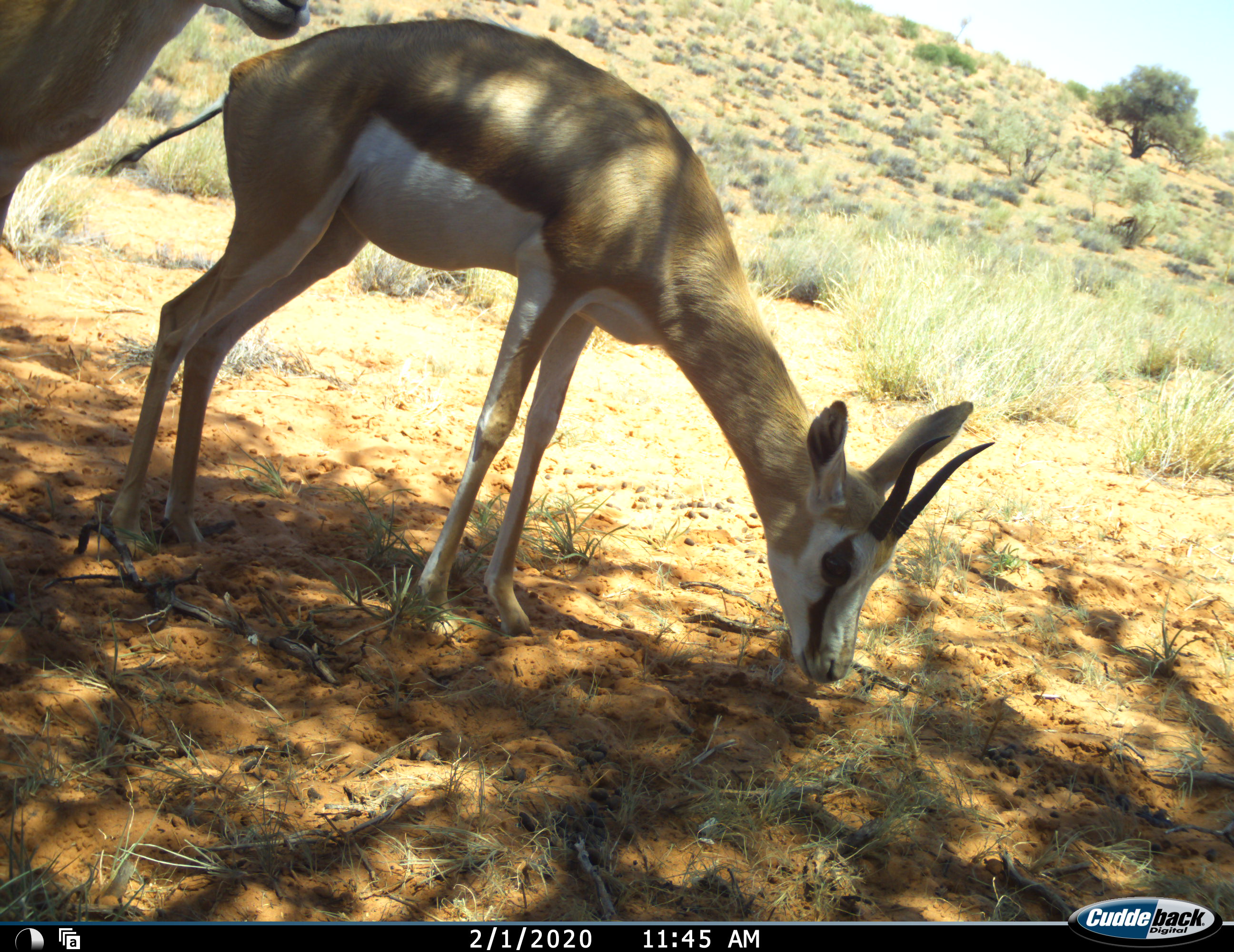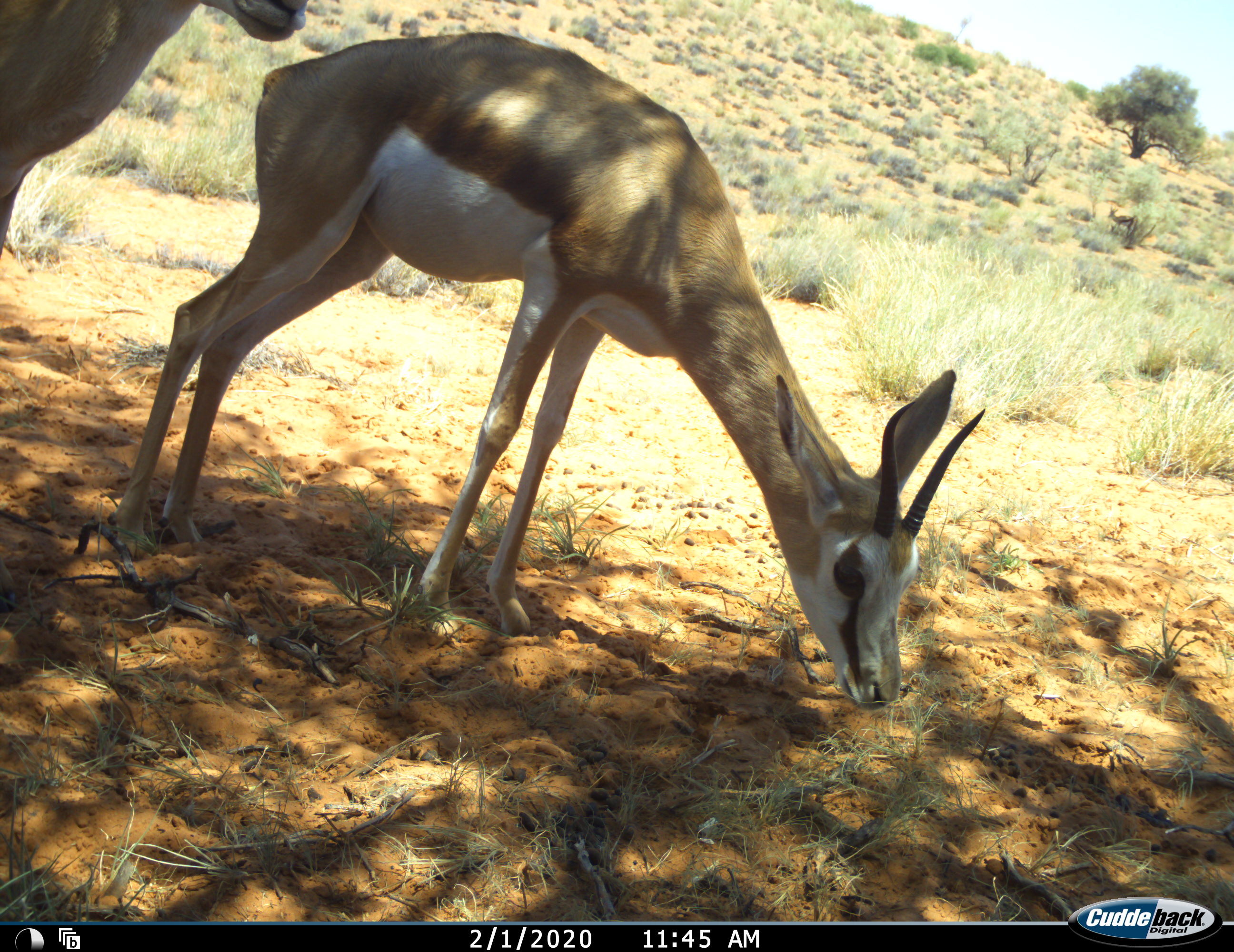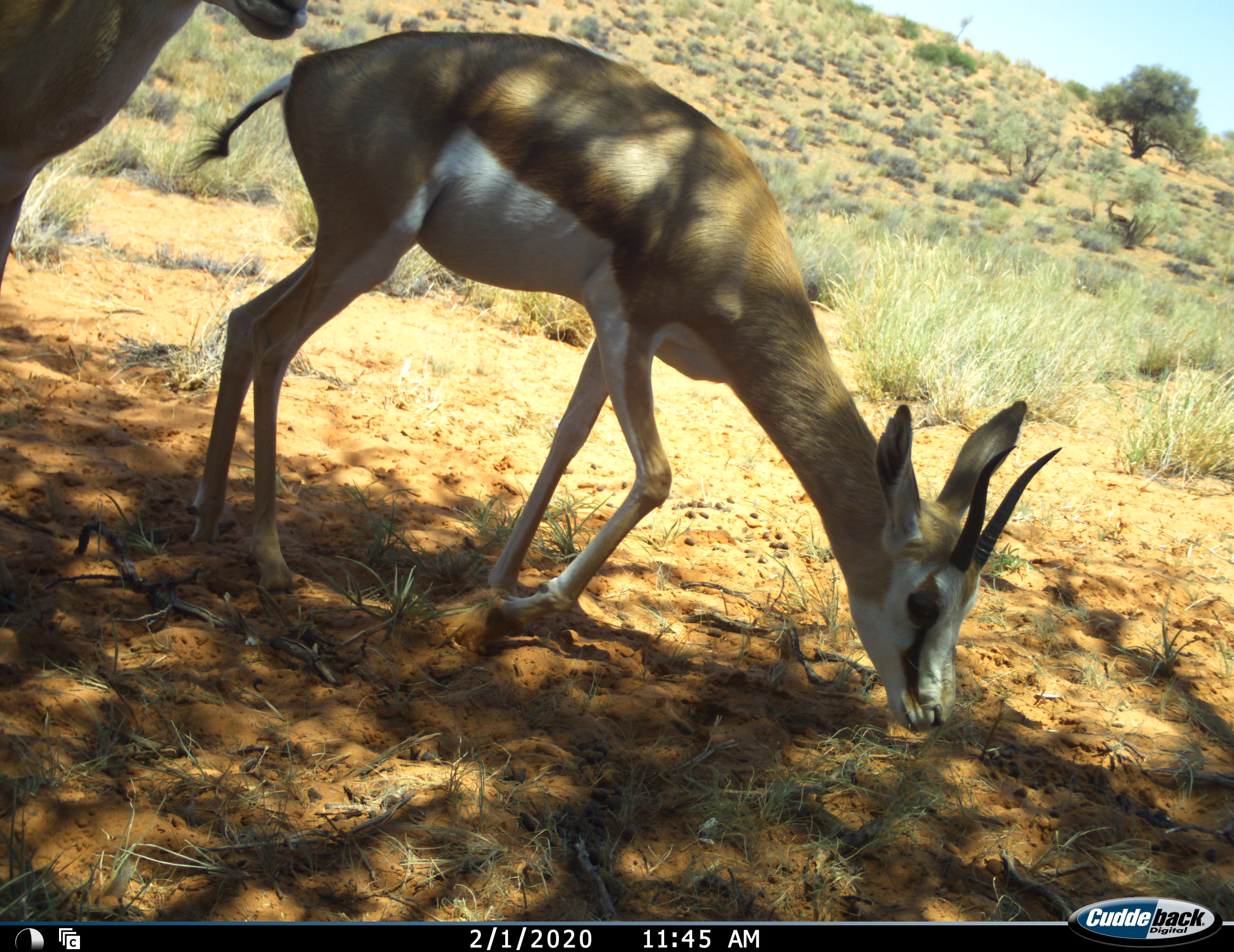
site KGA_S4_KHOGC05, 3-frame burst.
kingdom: Animalia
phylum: Chordata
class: Mammalia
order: Artiodactyla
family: Bovidae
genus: Antidorcas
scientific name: Antidorcas marsupialis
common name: springbok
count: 3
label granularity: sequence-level